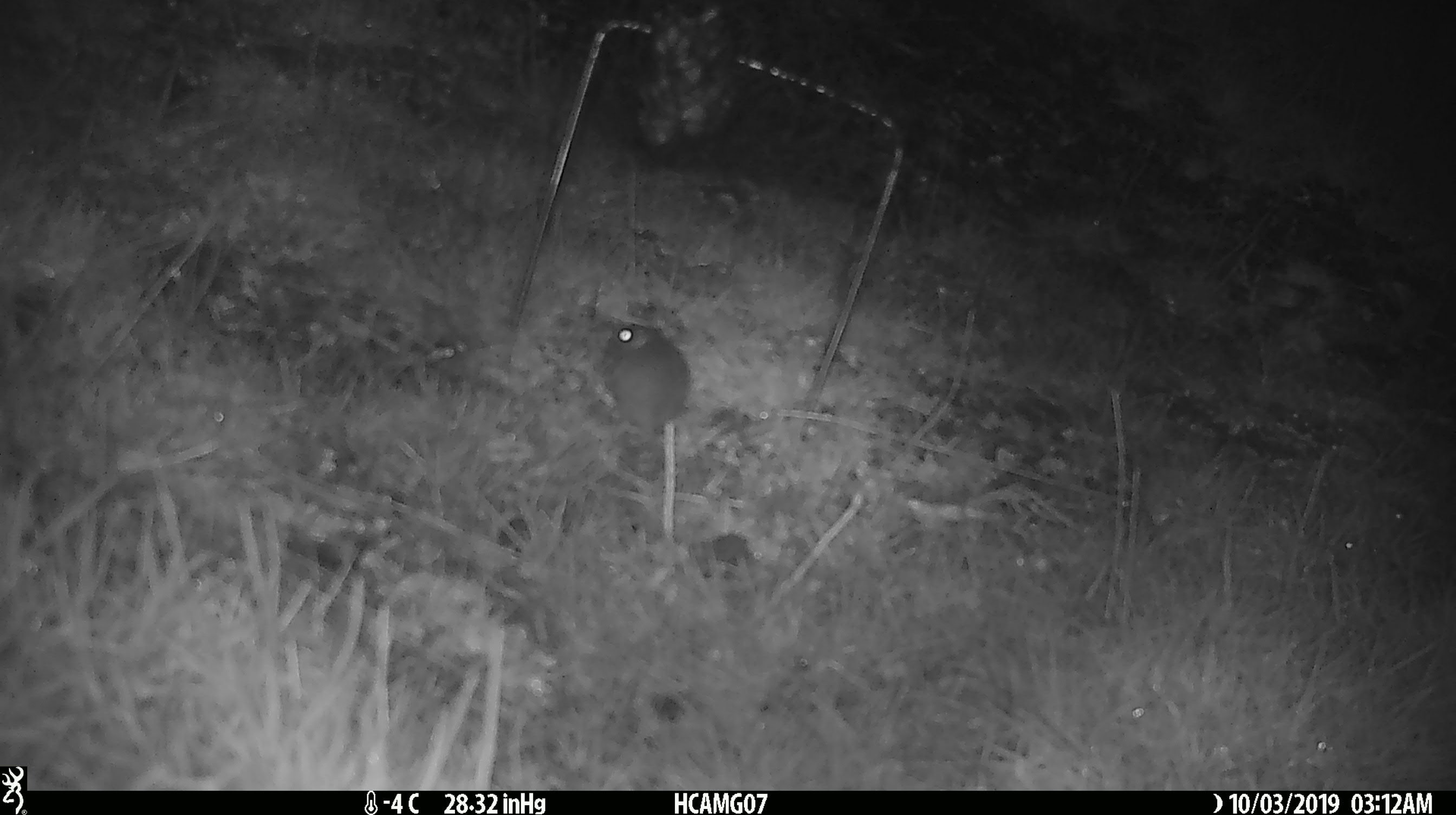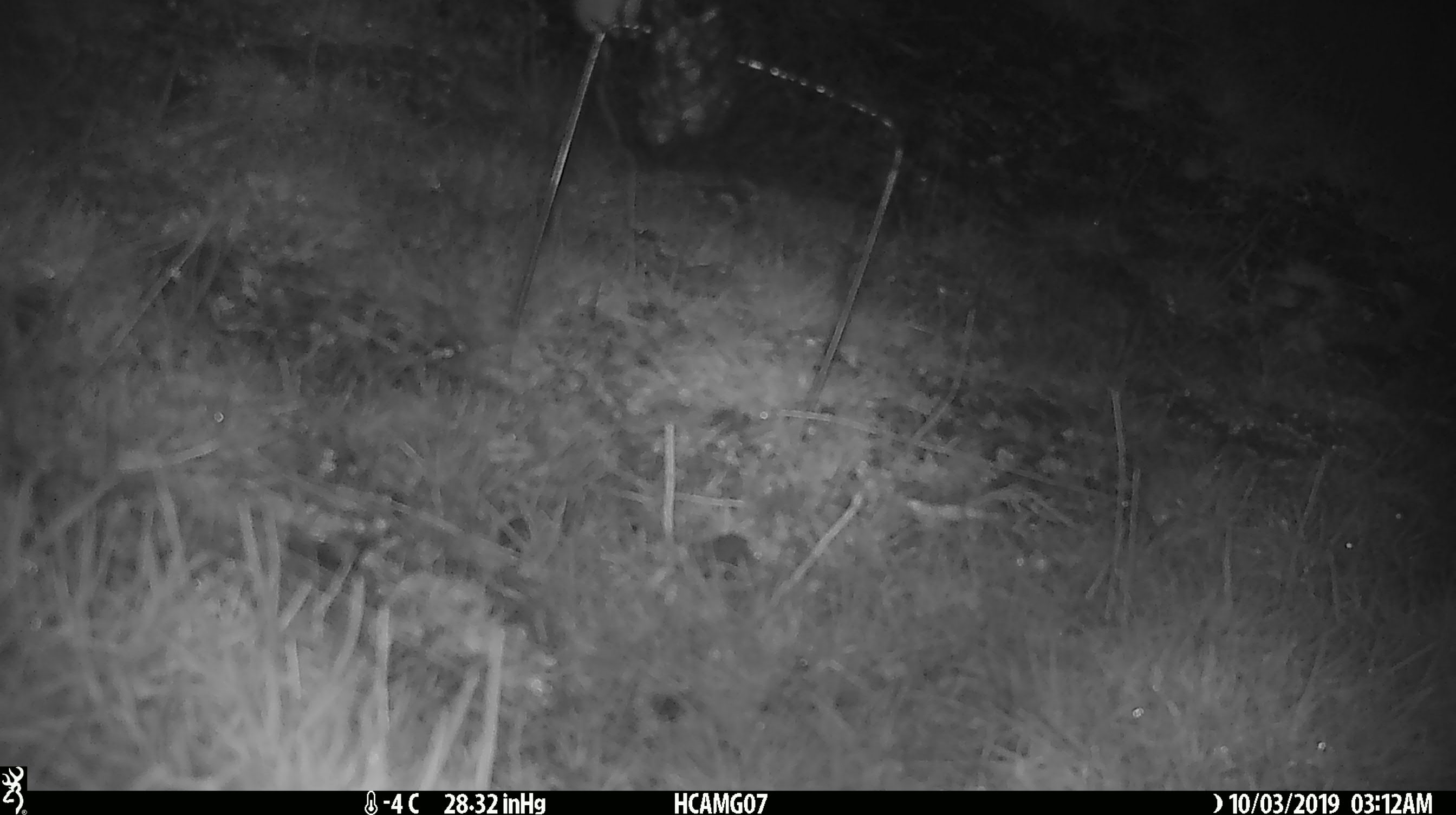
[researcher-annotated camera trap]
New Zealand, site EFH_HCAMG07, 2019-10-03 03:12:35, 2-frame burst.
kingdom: Animalia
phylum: Chordata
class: Mammalia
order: Rodentia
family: Muridae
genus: Mus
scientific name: Mus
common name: mouse